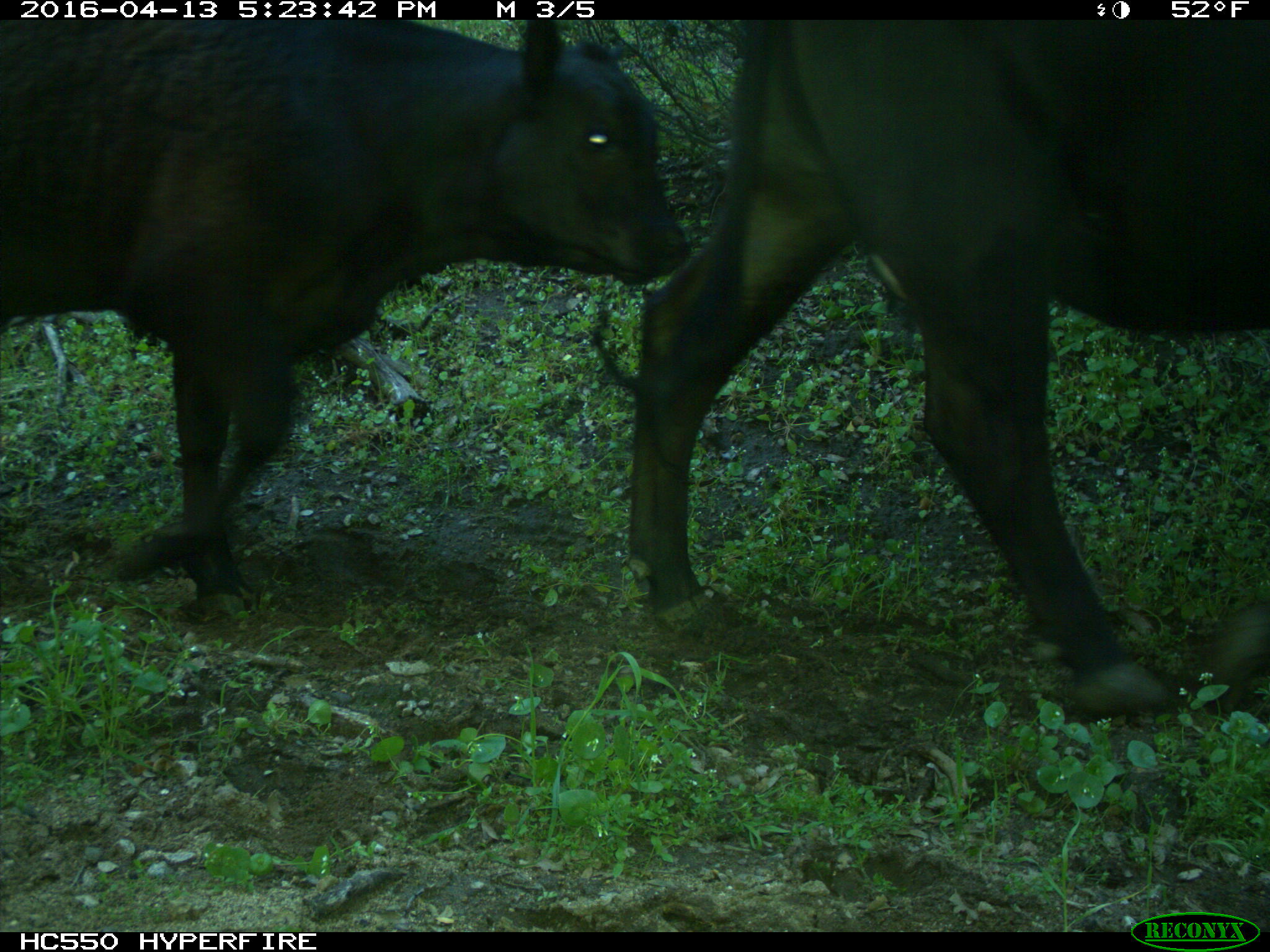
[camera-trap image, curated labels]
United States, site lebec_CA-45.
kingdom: Animalia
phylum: Chordata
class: Mammalia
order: Artiodactyla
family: Bovidae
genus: Bos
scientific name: Bos taurus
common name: domestic cow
Bos taurus (domestic cow).